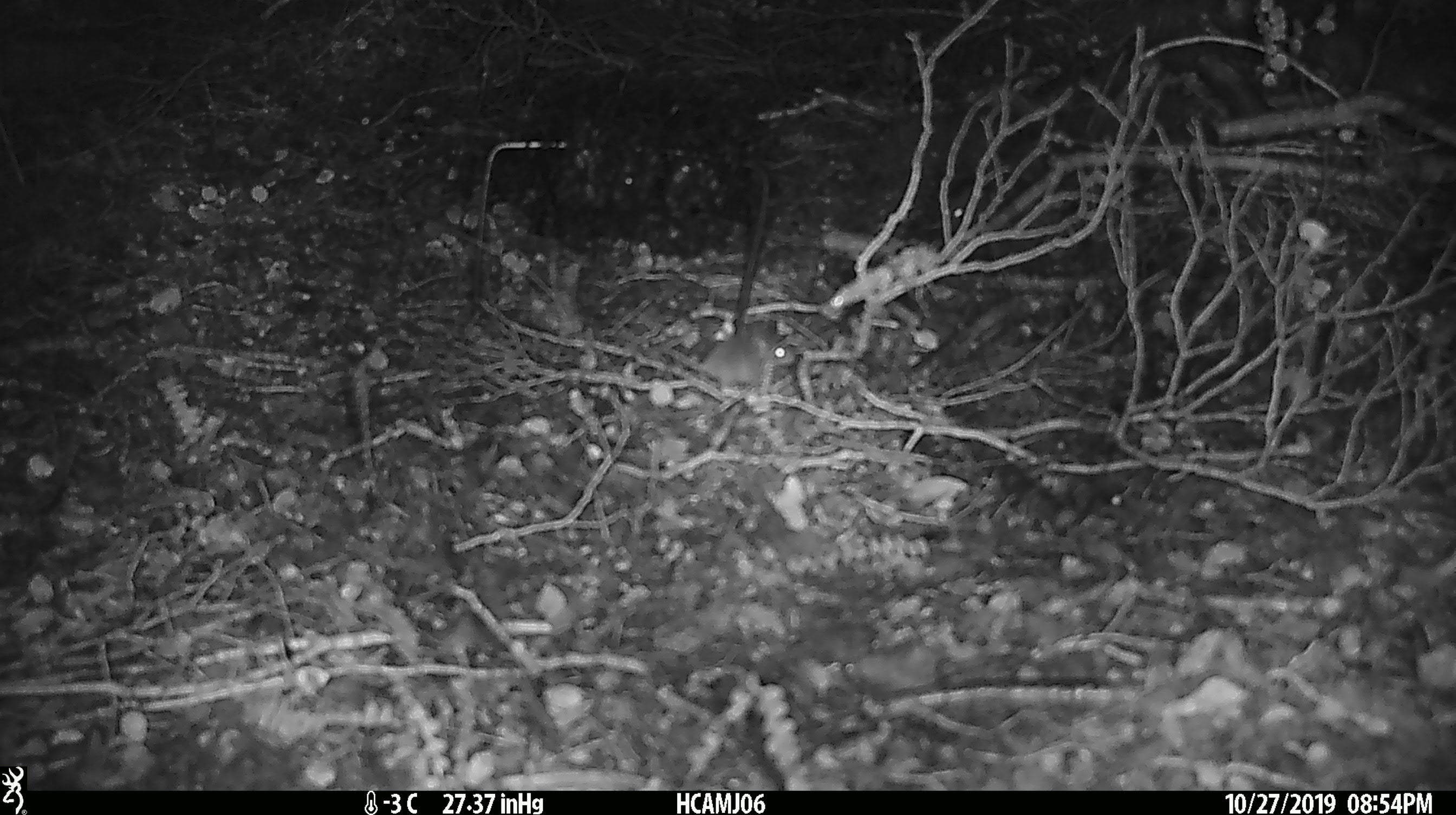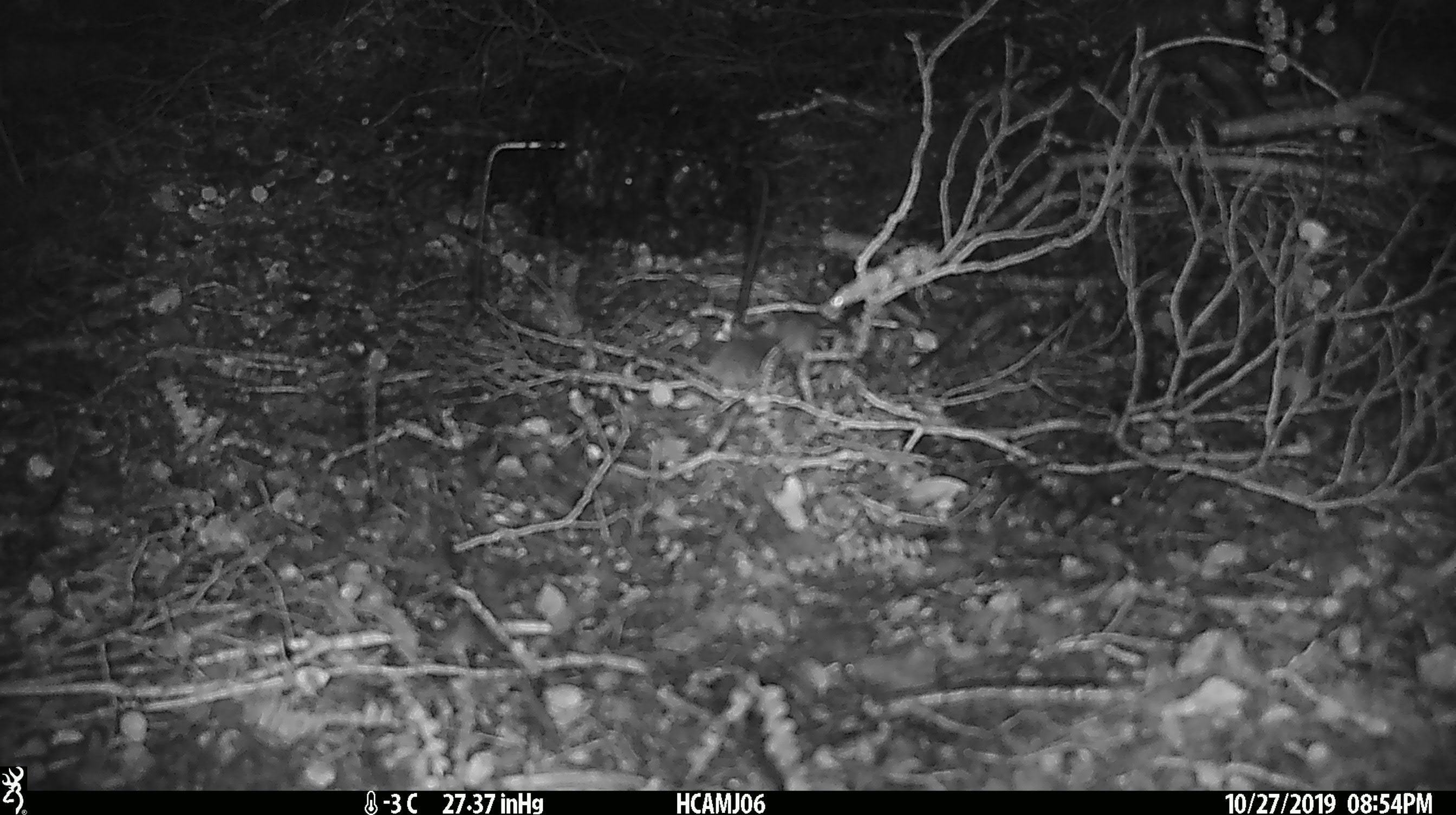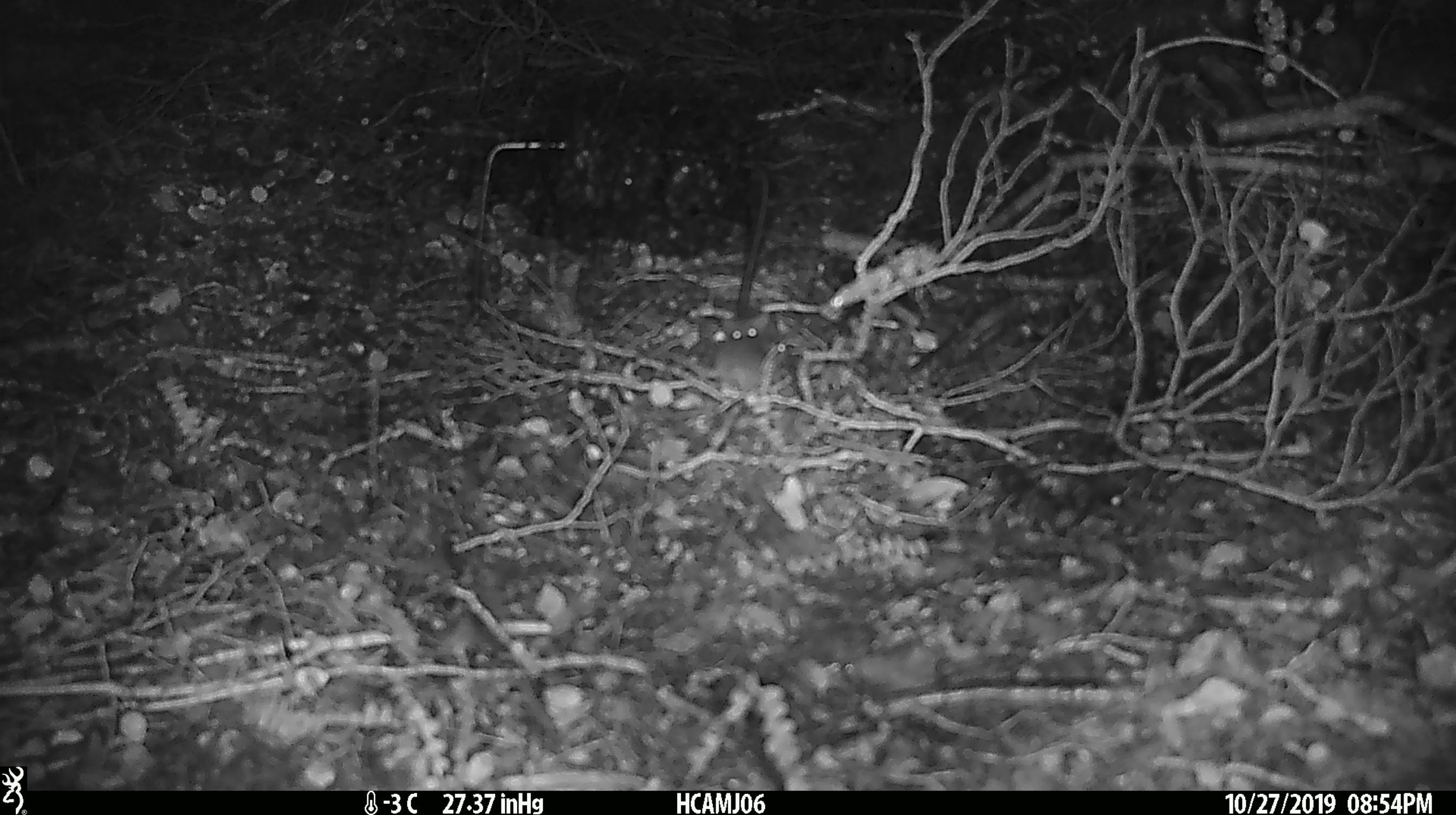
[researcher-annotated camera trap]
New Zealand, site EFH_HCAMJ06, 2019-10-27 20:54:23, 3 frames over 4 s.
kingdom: Animalia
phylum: Chordata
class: Mammalia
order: Rodentia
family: Muridae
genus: Mus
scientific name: Mus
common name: mouse